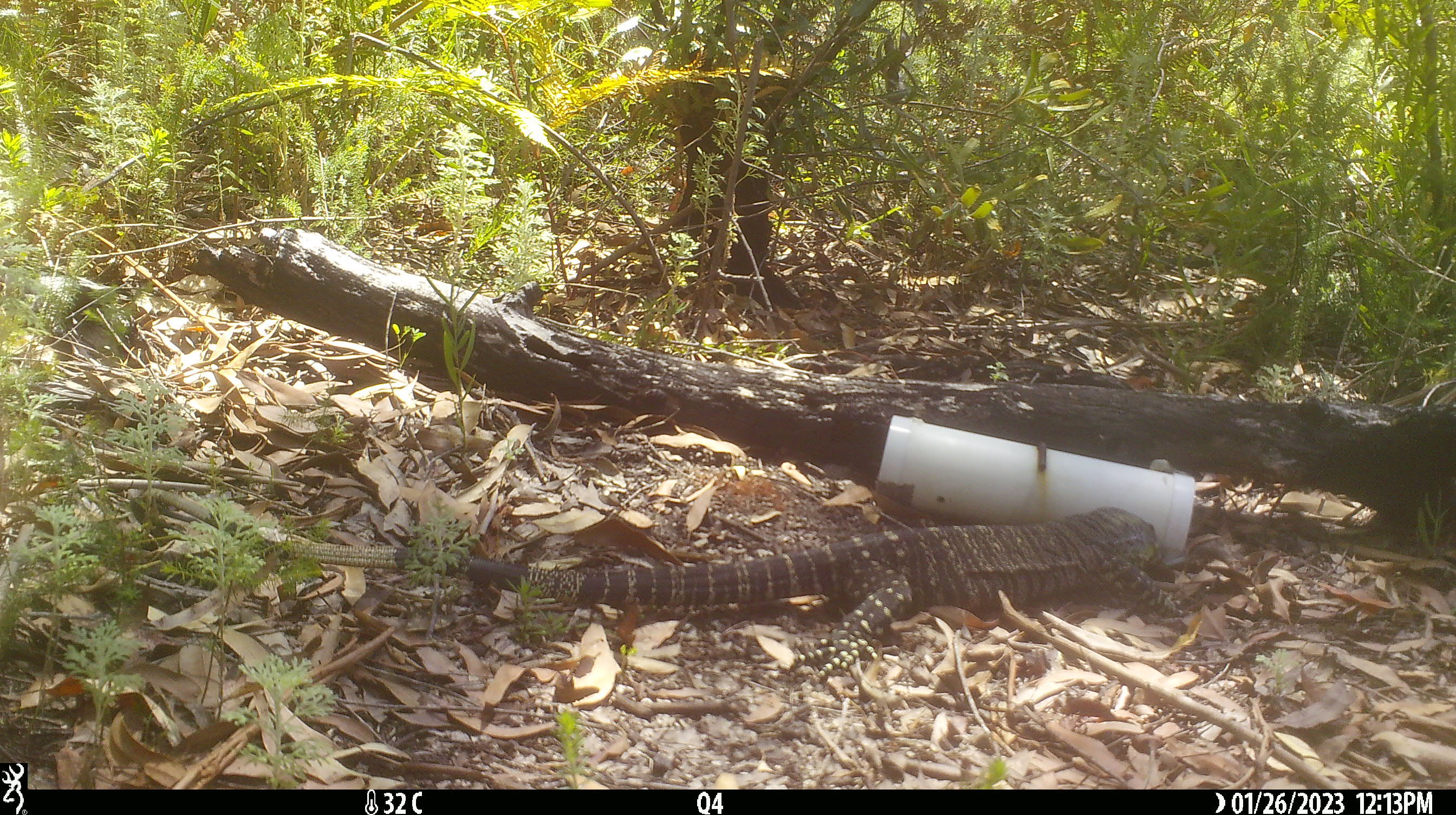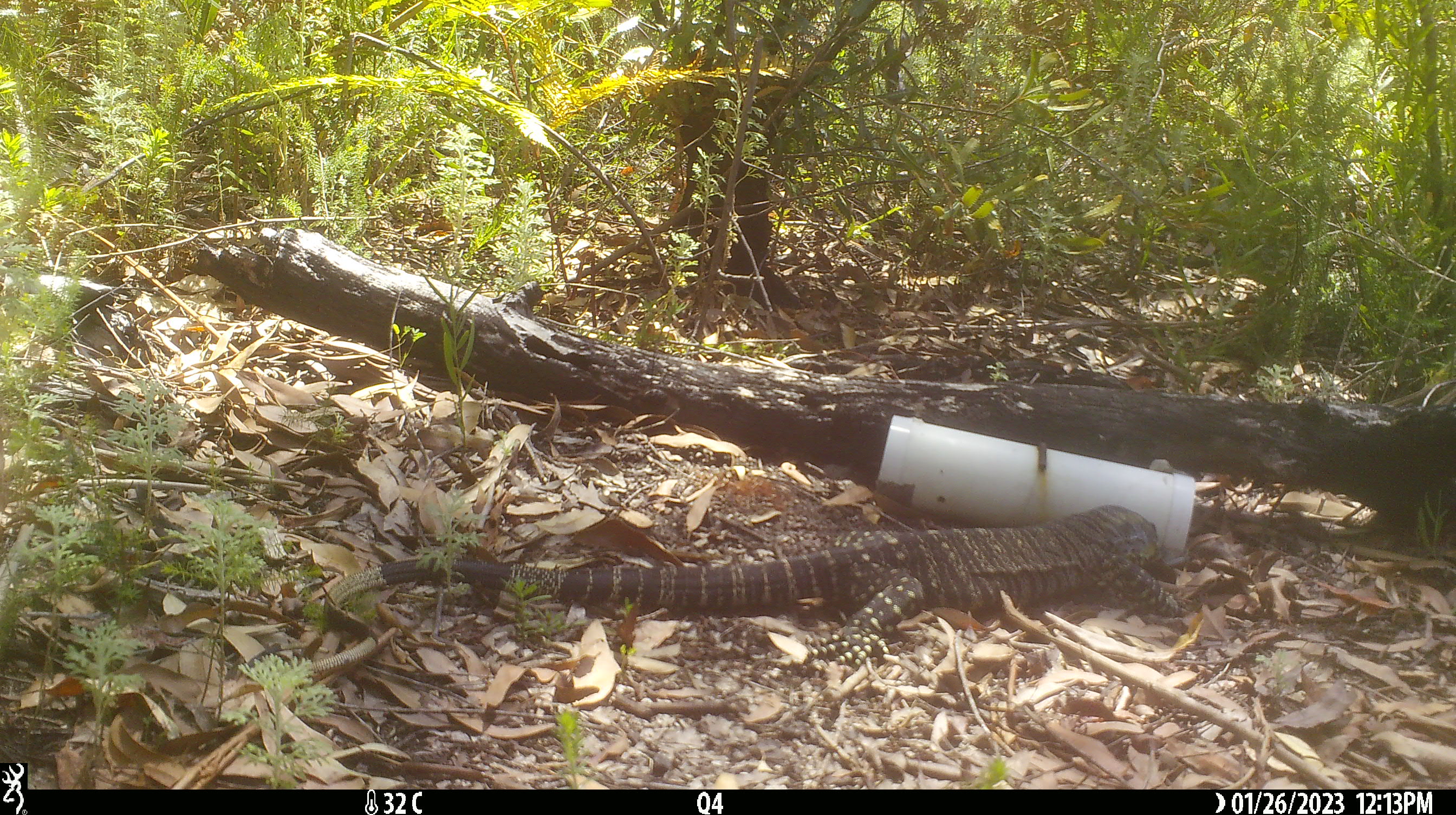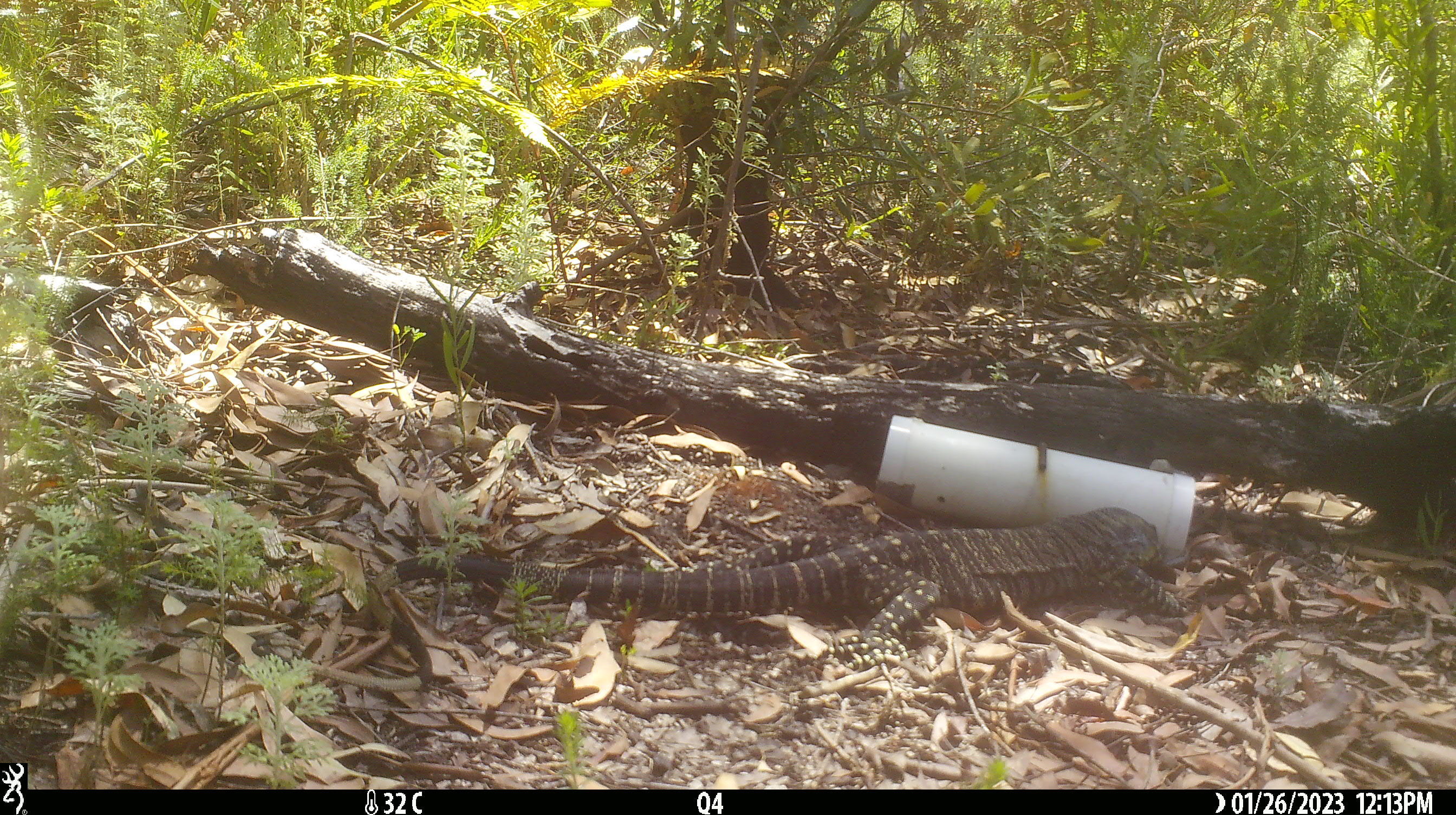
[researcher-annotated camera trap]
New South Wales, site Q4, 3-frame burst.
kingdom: Animalia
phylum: Chordata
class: Reptilia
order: Squamata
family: Varanidae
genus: Varanus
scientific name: Varanus varius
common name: lace monitor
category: goanna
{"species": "goanna (lace monitor) (Varanus varius)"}